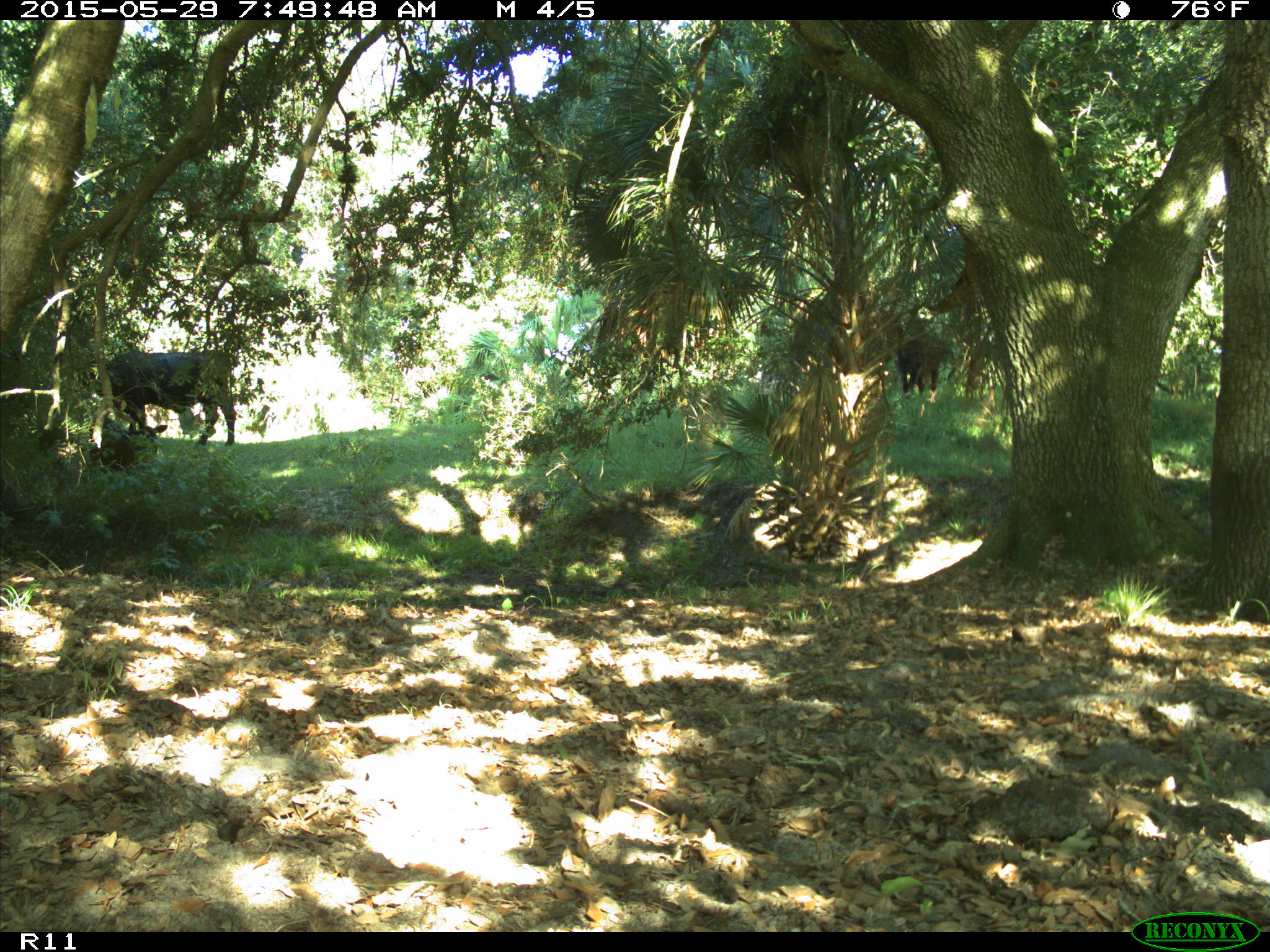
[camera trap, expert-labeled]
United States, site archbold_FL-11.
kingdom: Animalia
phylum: Chordata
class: Mammalia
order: Artiodactyla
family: Bovidae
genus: Bos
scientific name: Bos taurus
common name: domestic cow